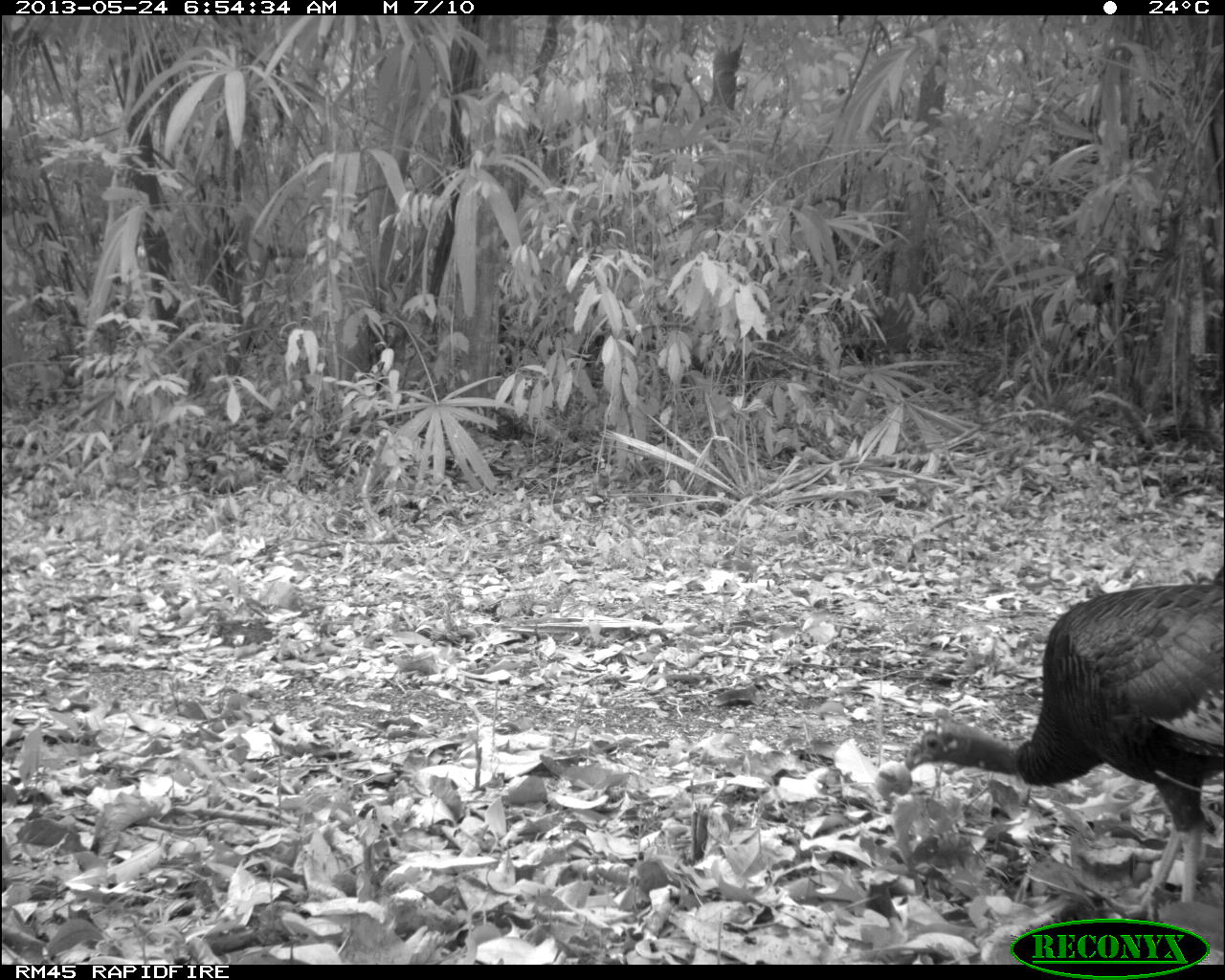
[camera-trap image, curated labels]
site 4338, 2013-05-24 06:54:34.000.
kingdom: Animalia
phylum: Chordata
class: Aves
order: Galliformes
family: Phasianidae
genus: Meleagris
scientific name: Meleagris ocellata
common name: ocellated turkey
Meleagris ocellata (ocellated turkey), count 2.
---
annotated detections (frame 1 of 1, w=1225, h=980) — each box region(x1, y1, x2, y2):
meleagris ocellata: region(907, 582, 1223, 918)